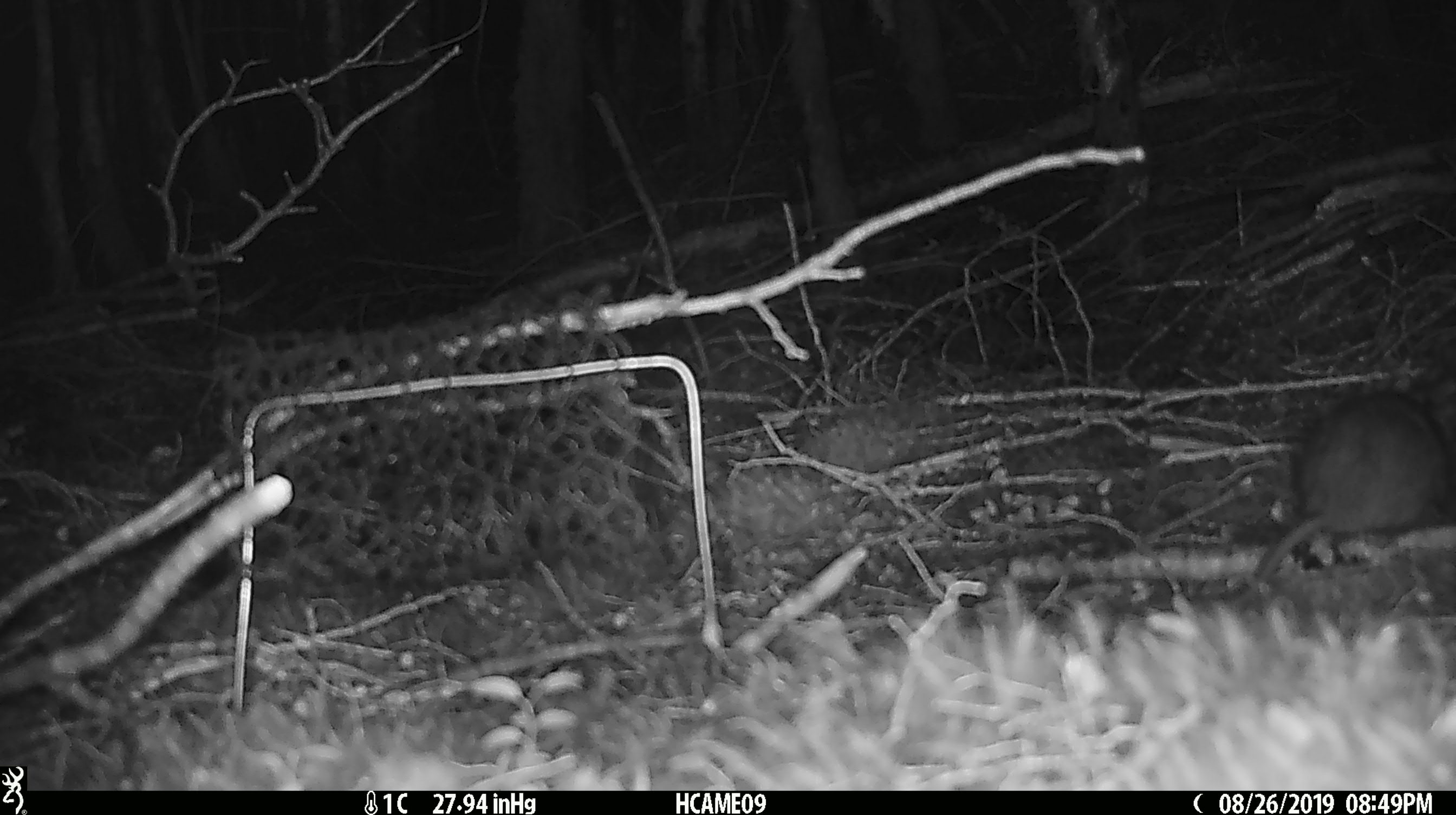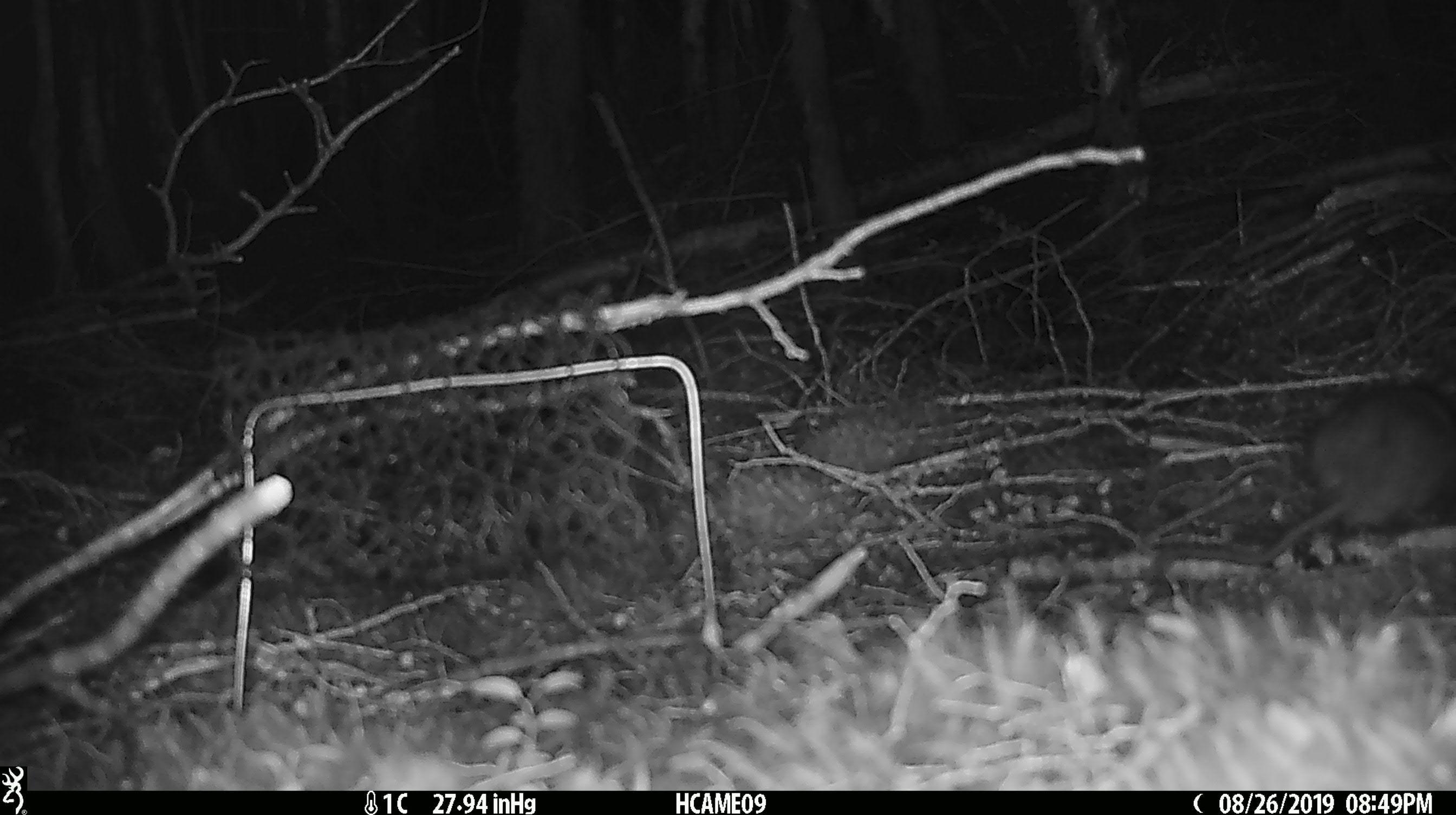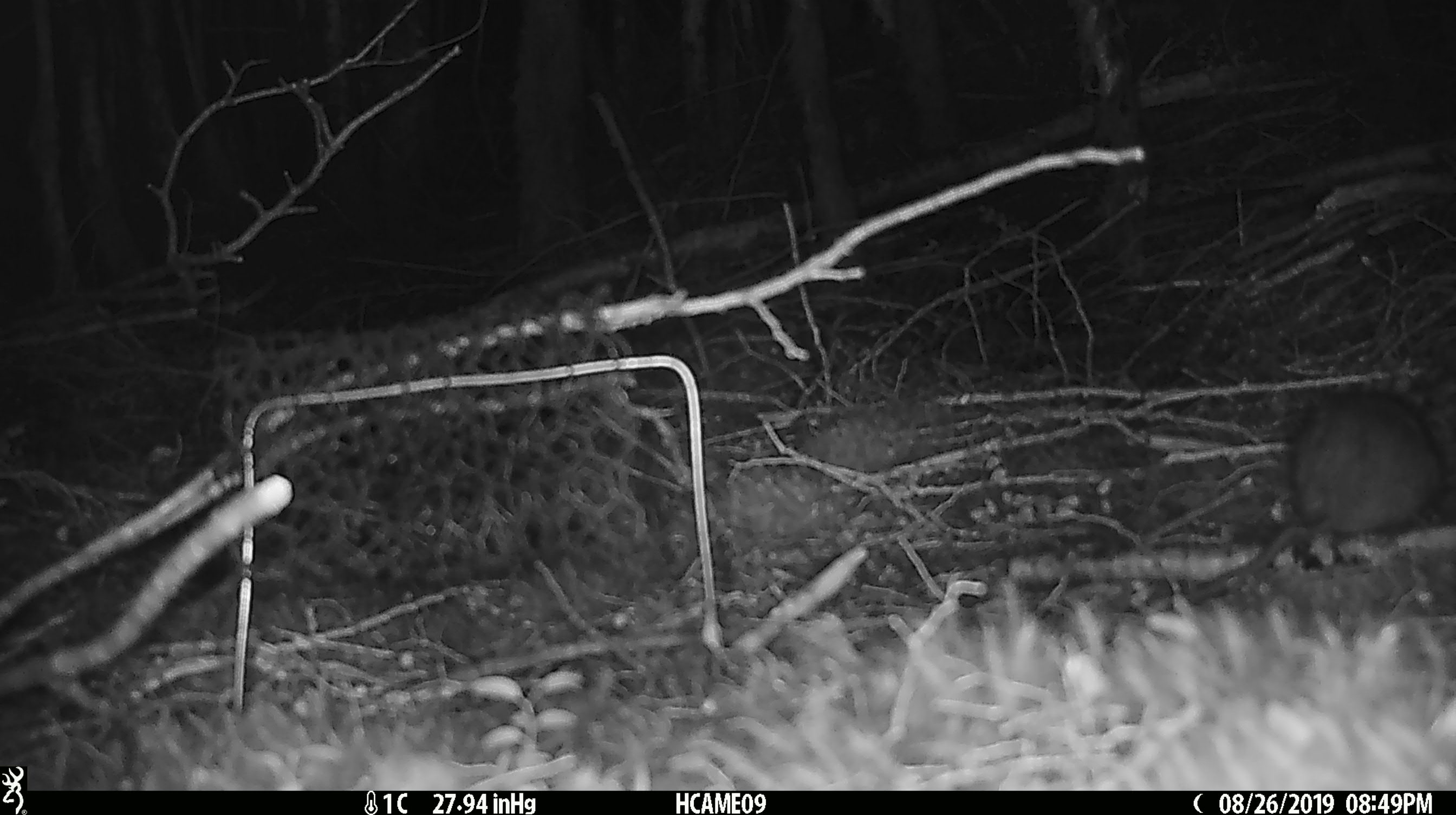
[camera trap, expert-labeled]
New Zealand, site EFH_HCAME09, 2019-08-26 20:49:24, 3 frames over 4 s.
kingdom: Animalia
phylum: Chordata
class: Mammalia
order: Rodentia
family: Muridae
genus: Rattus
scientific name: Rattus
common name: rat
Rat (Rattus).